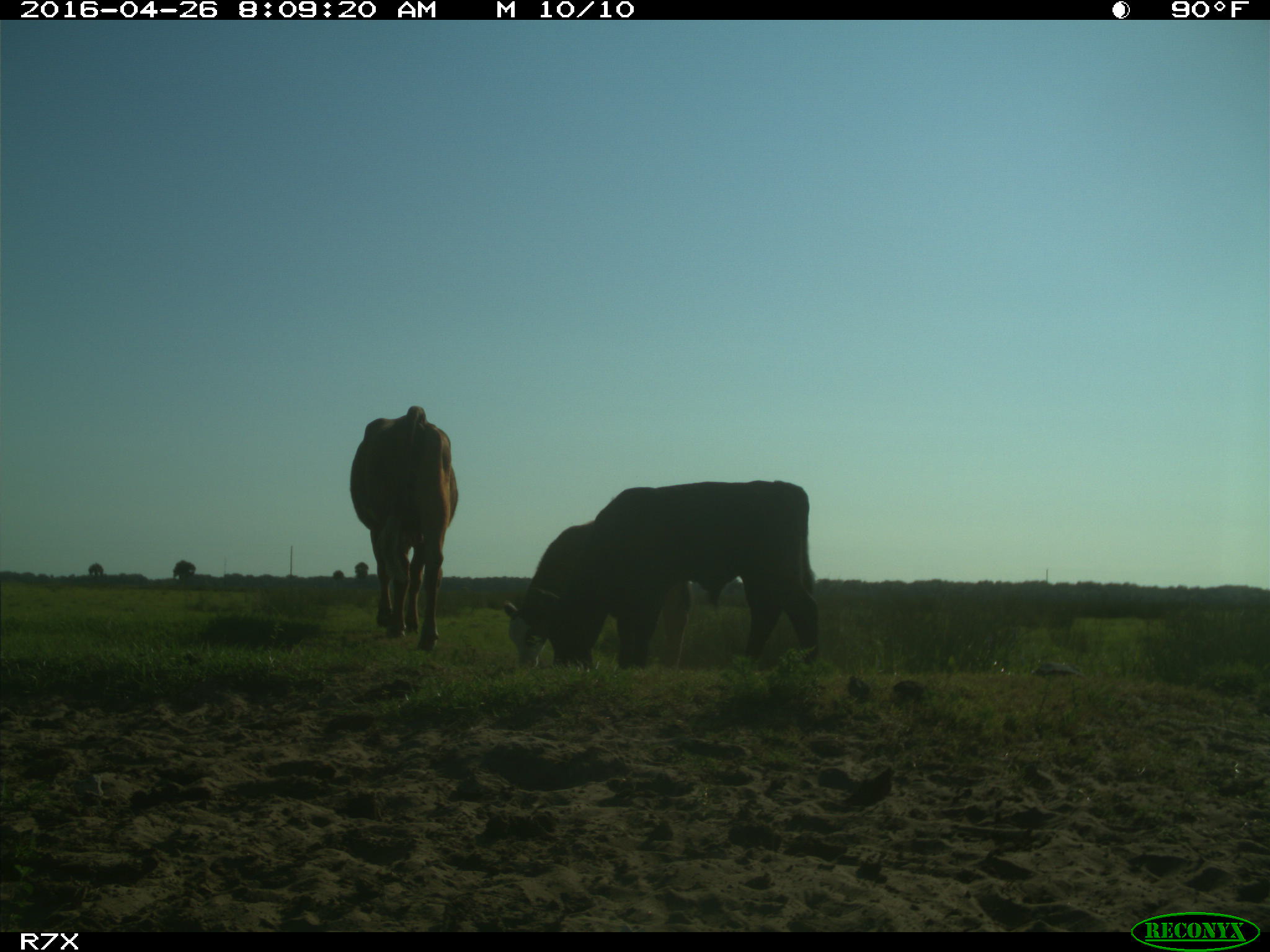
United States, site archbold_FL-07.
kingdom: Animalia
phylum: Chordata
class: Mammalia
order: Artiodactyla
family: Bovidae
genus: Bos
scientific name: Bos taurus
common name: domestic cow